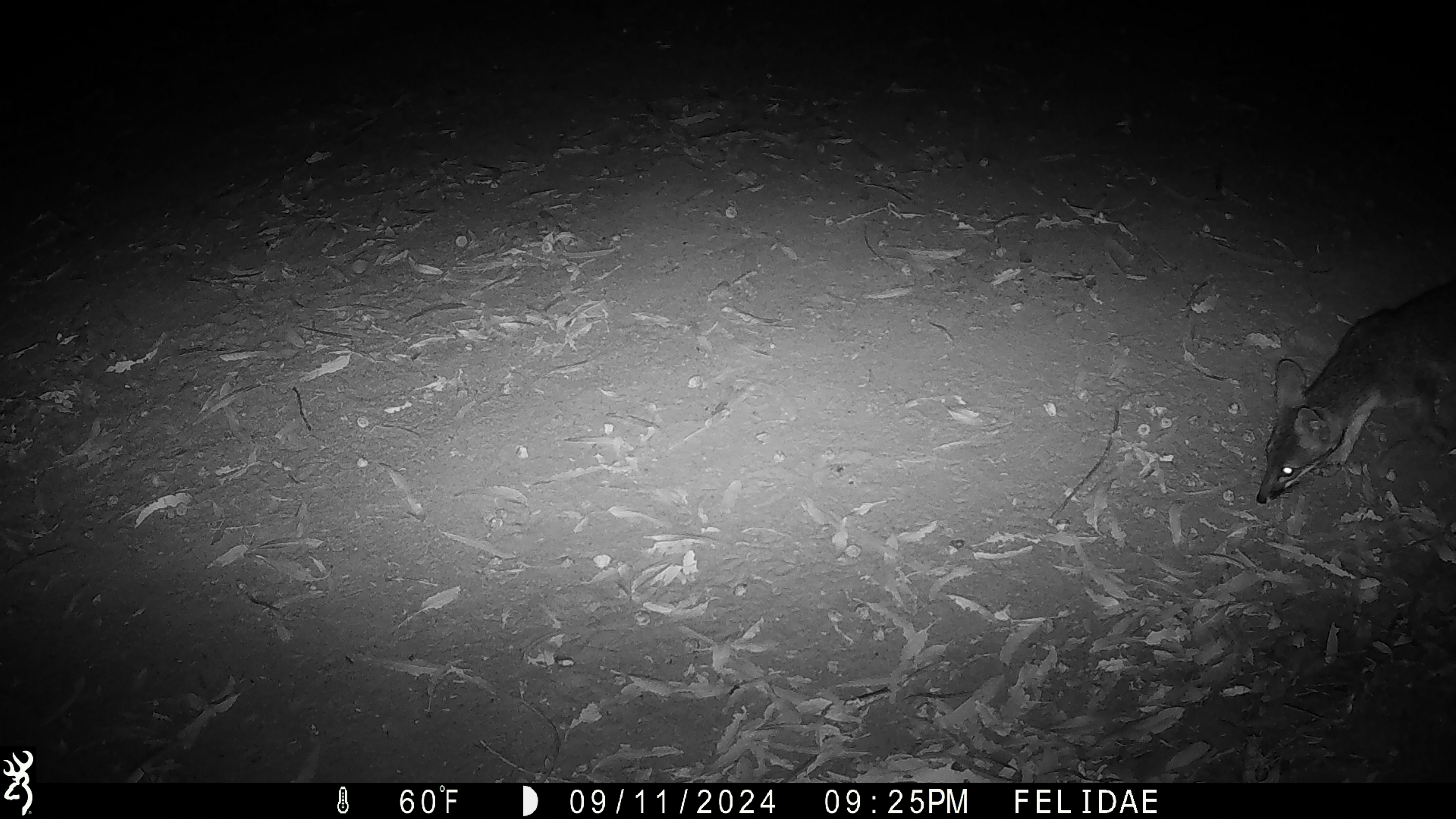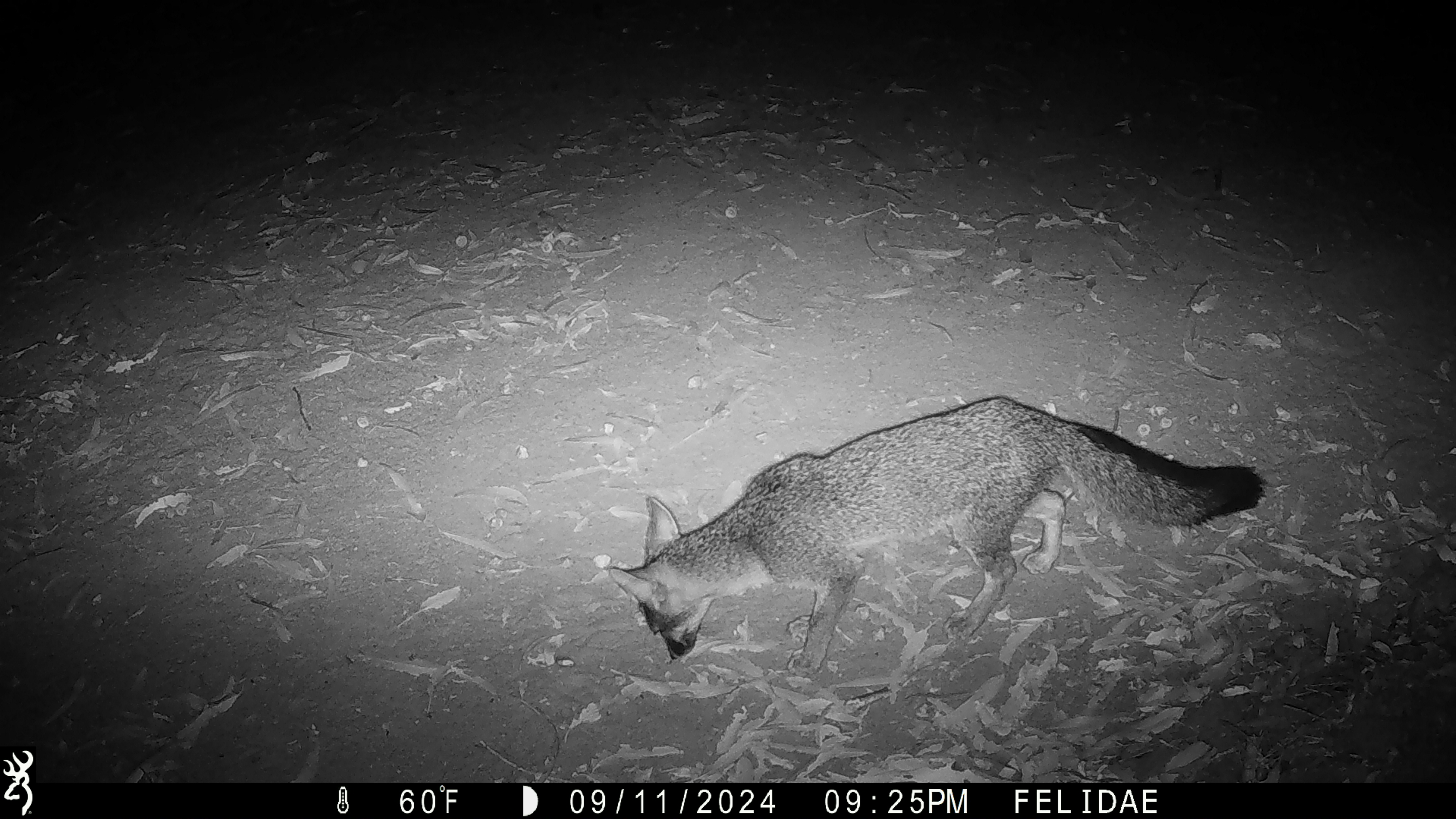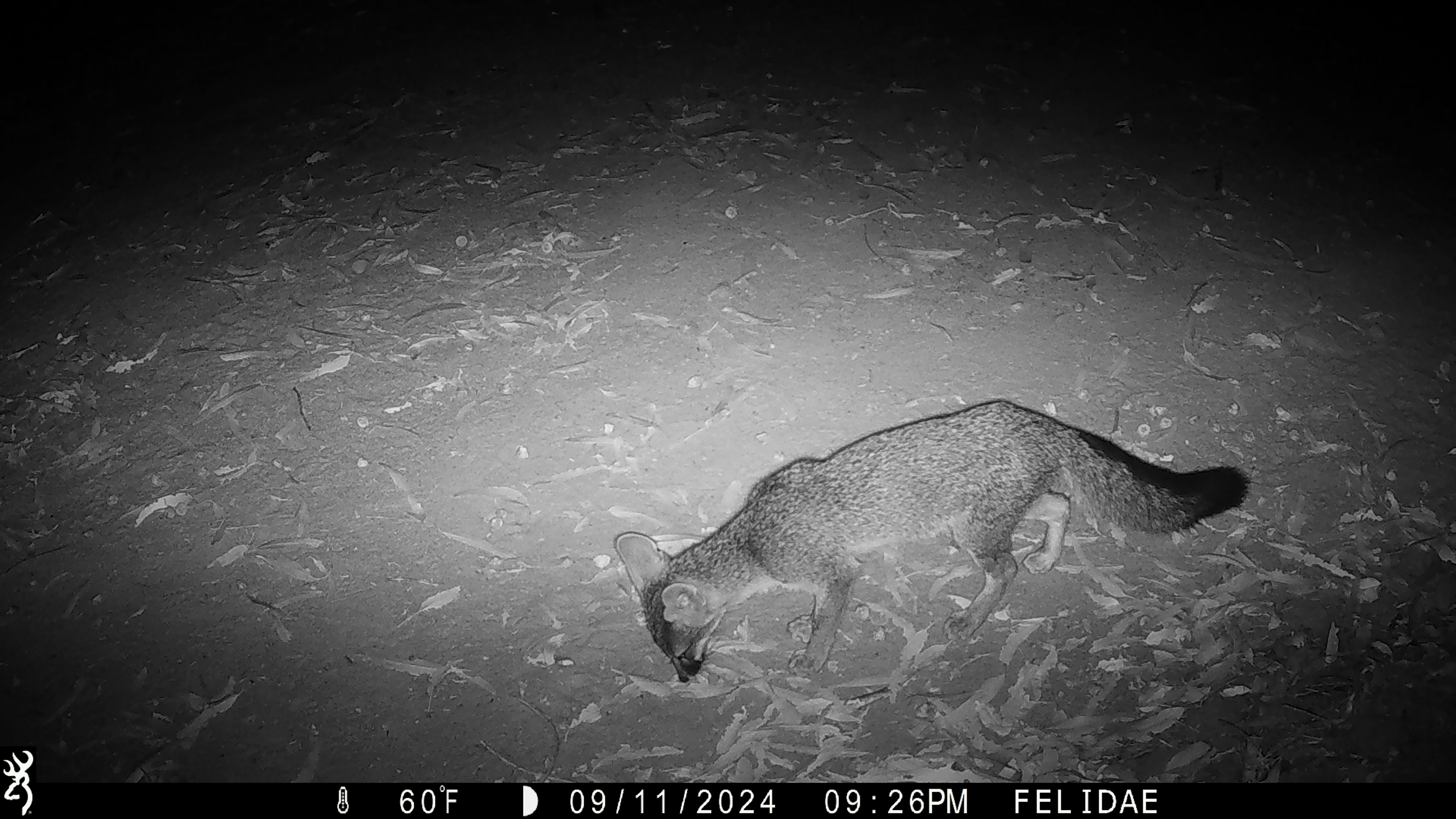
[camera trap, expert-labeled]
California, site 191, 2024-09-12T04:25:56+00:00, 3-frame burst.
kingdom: Animalia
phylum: Chordata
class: Mammalia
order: Carnivora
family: Canidae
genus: Urocyon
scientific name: Urocyon cinereoargenteus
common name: gray fox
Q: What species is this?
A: Gray fox (Urocyon cinereoargenteus).